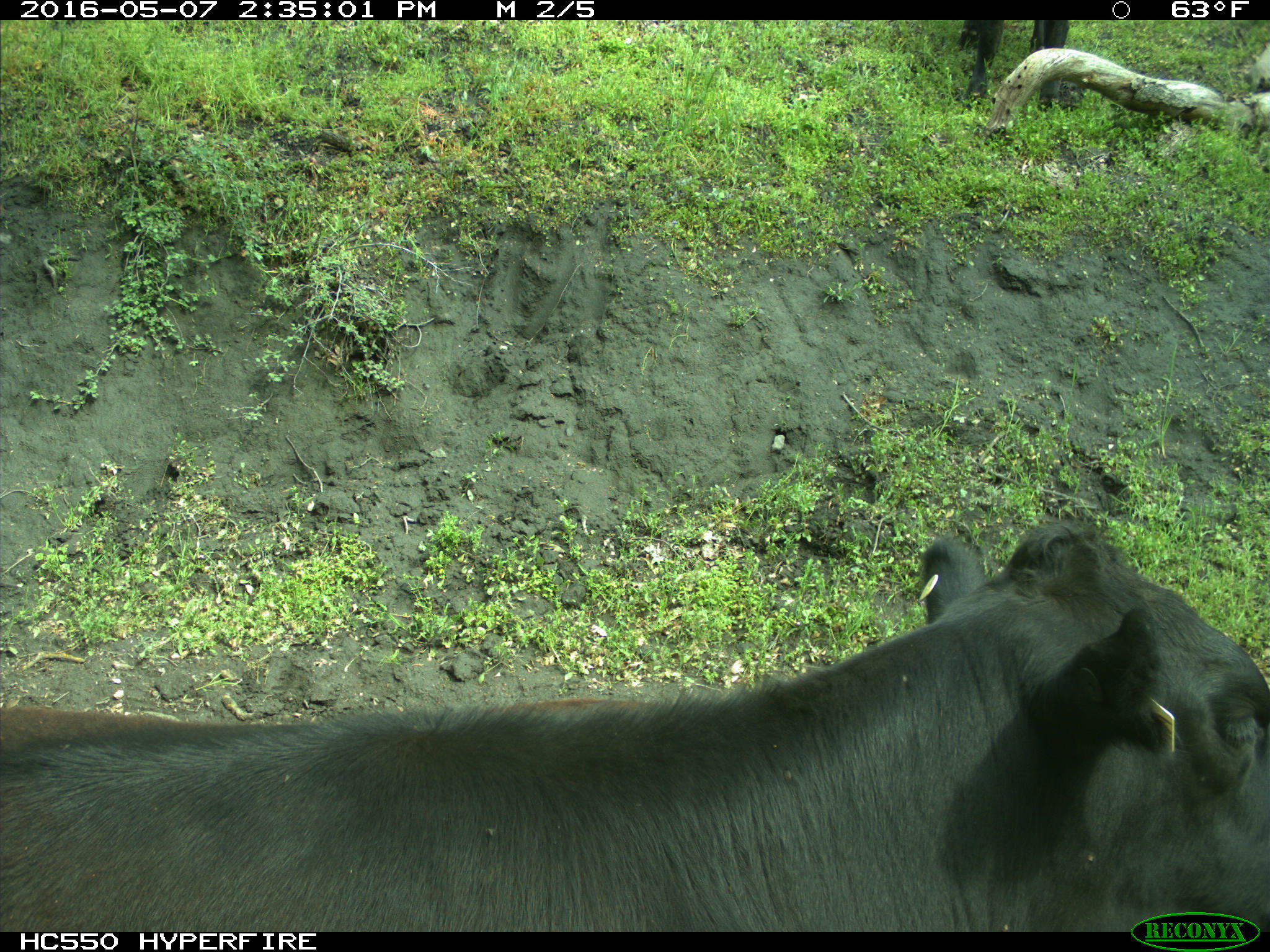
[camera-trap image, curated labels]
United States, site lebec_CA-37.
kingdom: Animalia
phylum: Chordata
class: Mammalia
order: Artiodactyla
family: Bovidae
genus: Bos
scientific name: Bos taurus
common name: domestic cow